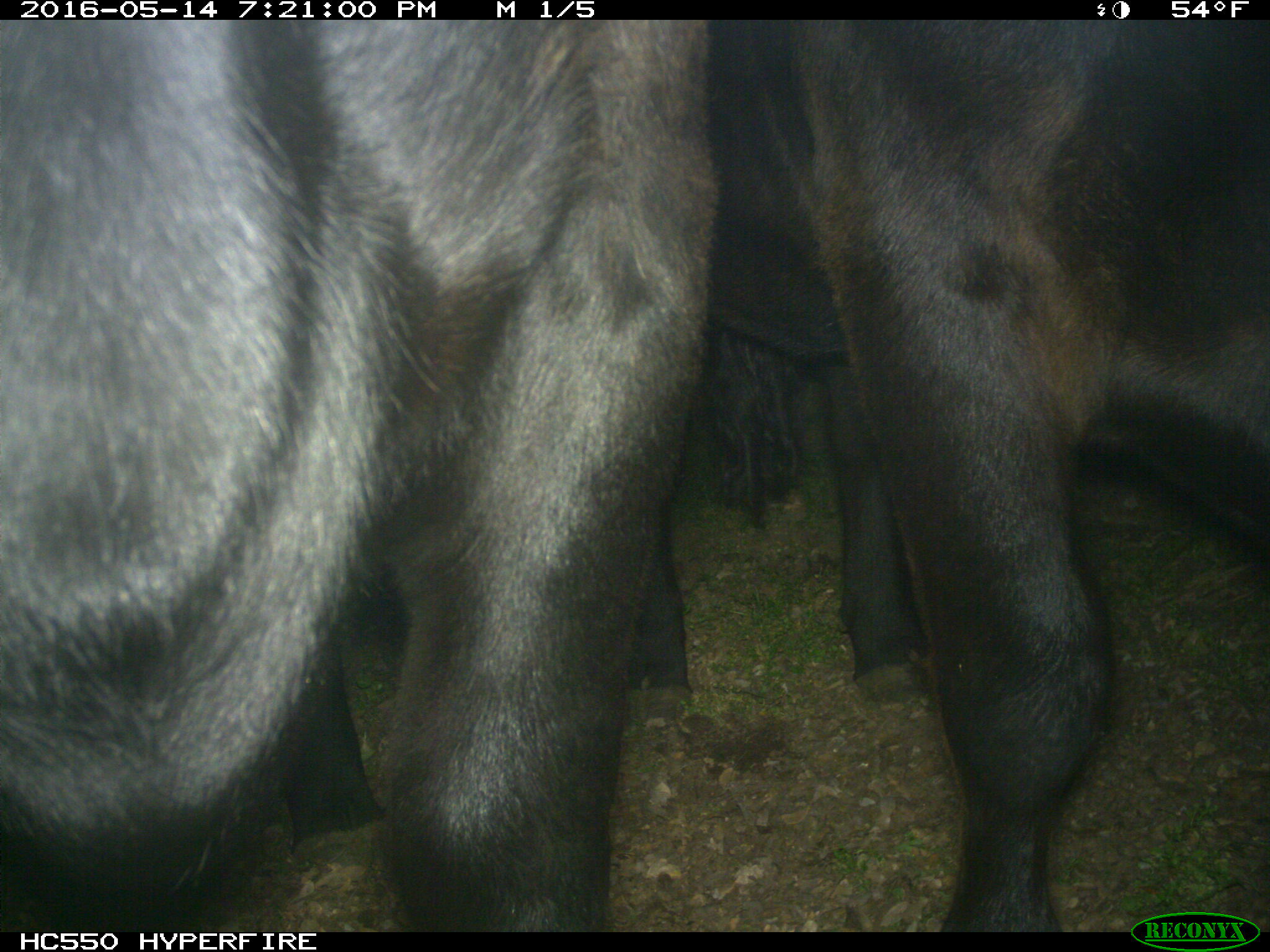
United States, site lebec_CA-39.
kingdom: Animalia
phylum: Chordata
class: Mammalia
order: Artiodactyla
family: Bovidae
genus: Bos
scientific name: Bos taurus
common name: domestic cow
Bos taurus (domestic cow).